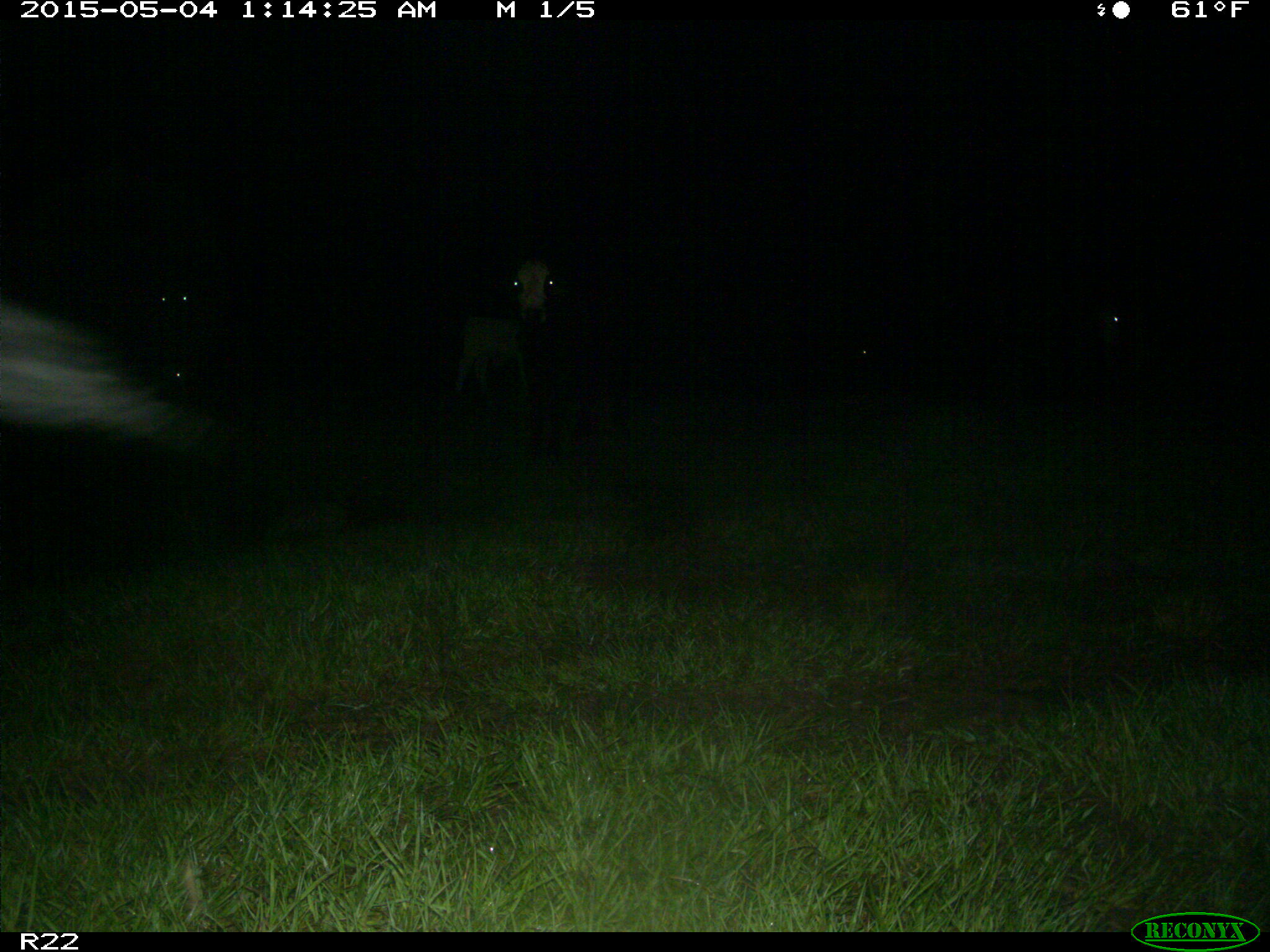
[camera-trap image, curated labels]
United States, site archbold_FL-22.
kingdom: Animalia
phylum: Chordata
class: Mammalia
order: Artiodactyla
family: Bovidae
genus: Bos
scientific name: Bos taurus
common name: domestic cow